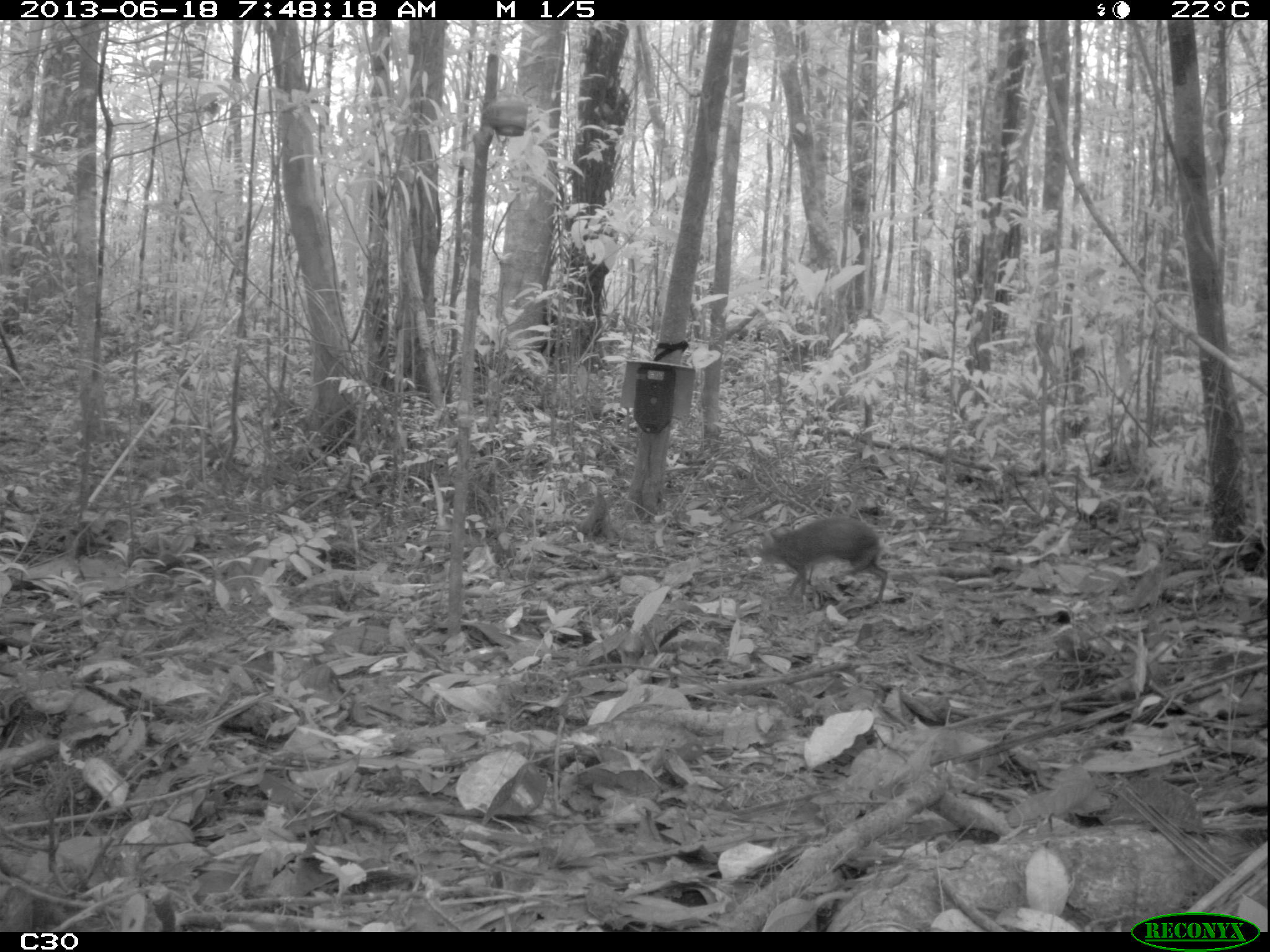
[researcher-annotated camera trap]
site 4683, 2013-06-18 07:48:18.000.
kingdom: Animalia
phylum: Chordata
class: Mammalia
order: Rodentia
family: Dasyproctidae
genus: Myoprocta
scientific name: Myoprocta pratti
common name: green acouchi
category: myoprocta pratii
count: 1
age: adult